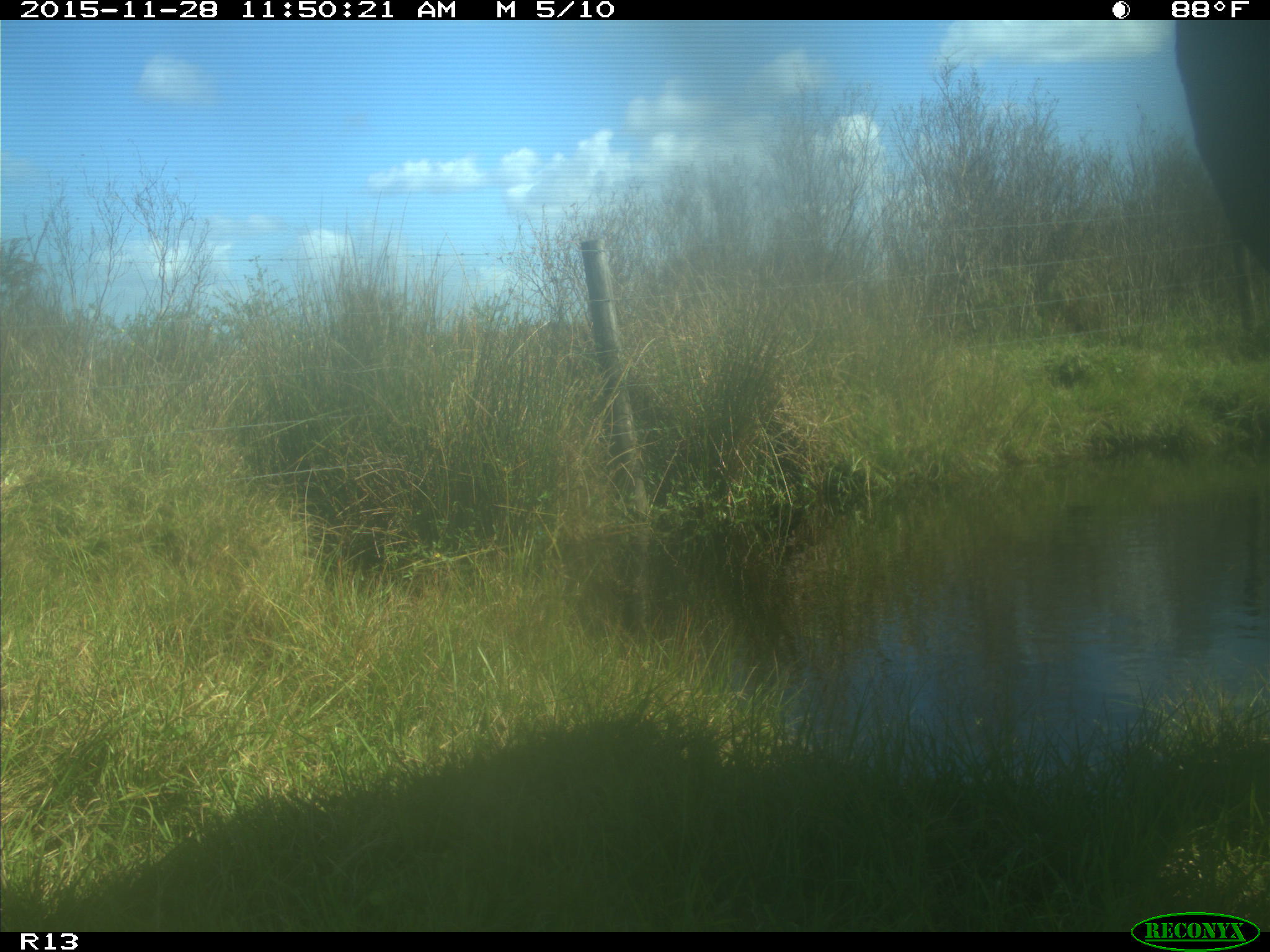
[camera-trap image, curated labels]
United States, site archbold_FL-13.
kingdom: Animalia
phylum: Chordata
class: Mammalia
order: Artiodactyla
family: Bovidae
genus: Bos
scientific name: Bos taurus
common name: domestic cow